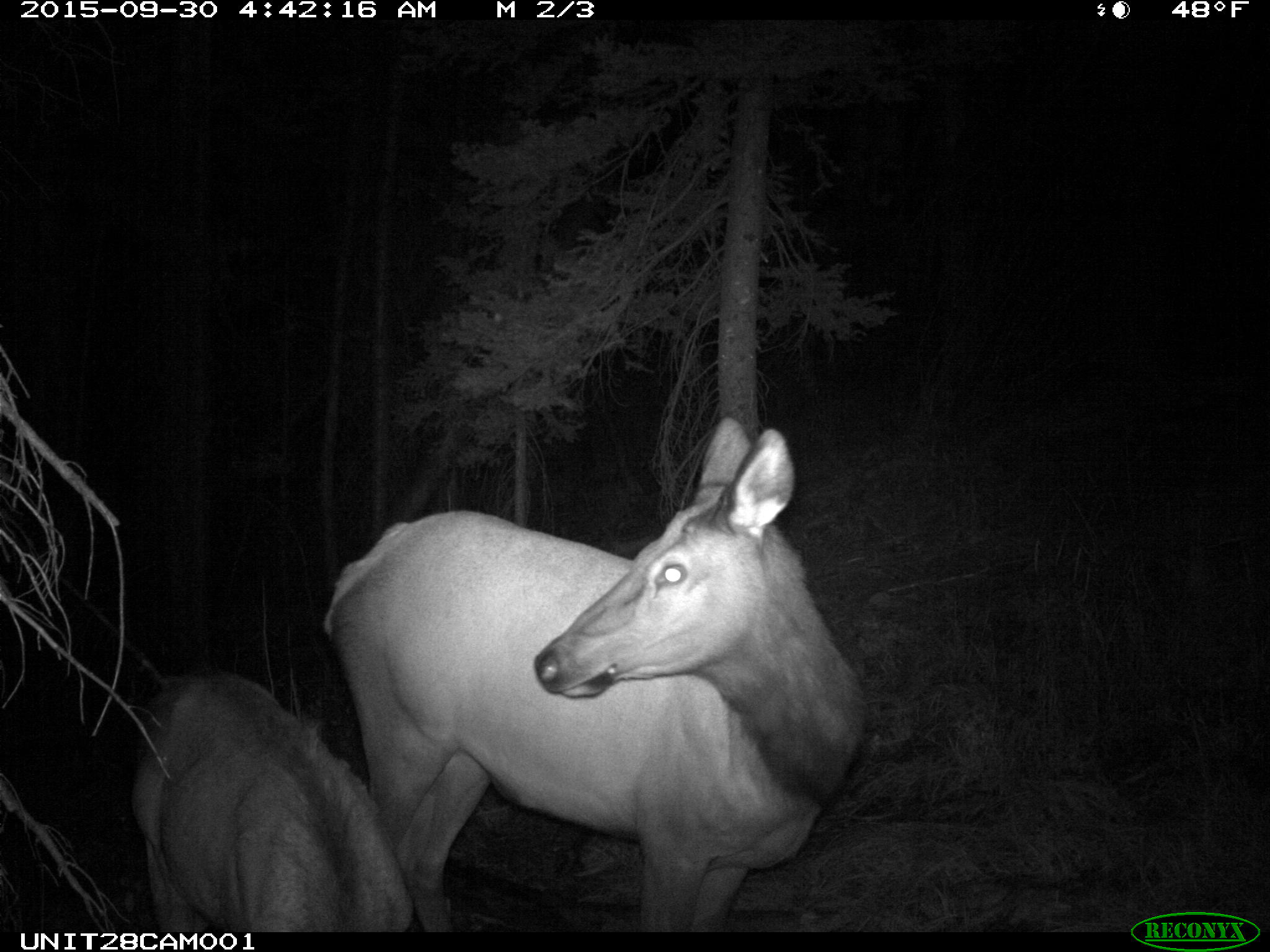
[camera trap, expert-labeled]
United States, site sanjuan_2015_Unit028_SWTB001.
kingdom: Animalia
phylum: Chordata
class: Mammalia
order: Artiodactyla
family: Cervidae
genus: Cervus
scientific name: Cervus elaphus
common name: red deer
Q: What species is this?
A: Cervus elaphus (red deer).